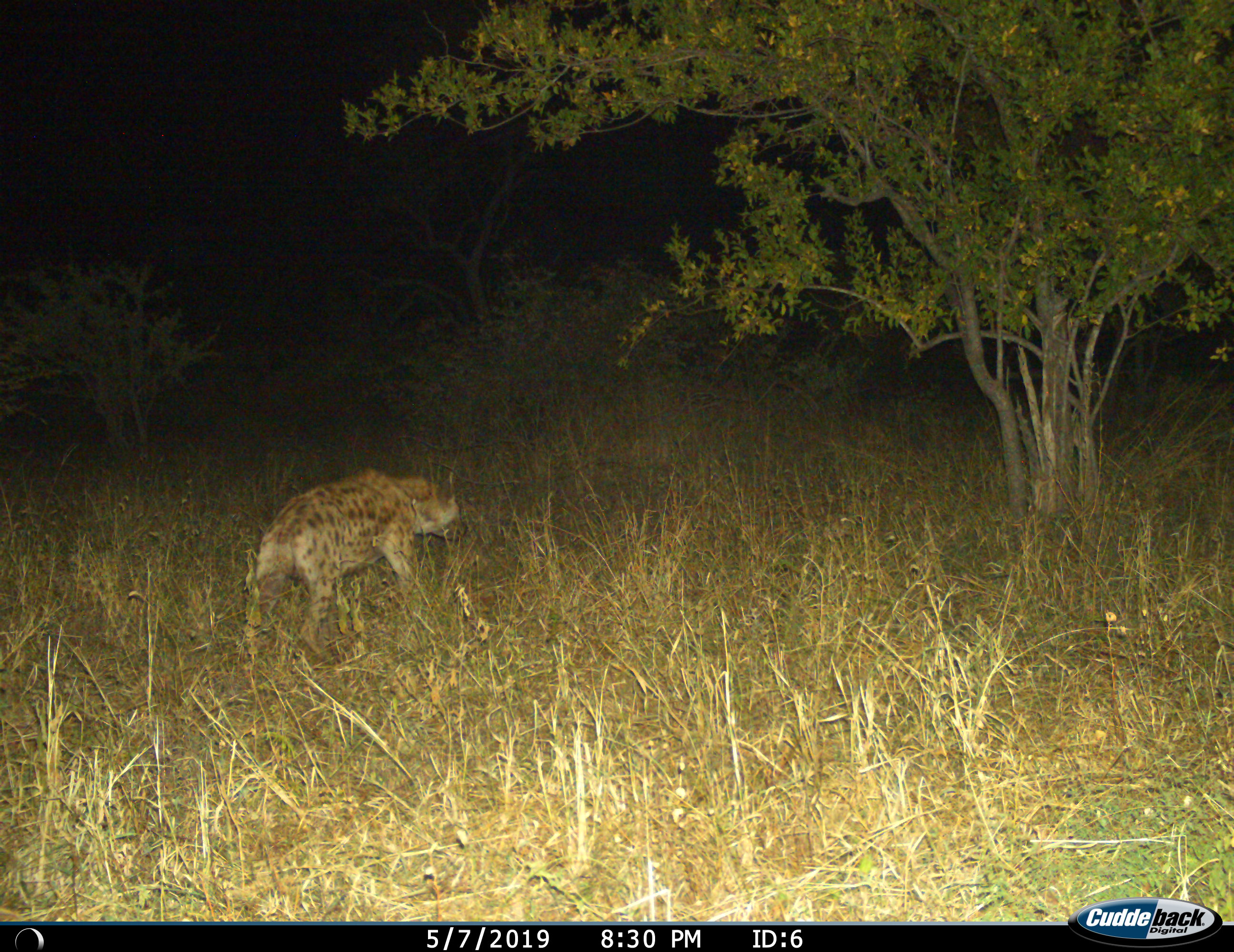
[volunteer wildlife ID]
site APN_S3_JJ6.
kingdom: Animalia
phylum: Chordata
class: Mammalia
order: Carnivora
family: Hyaenidae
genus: Crocuta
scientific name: Crocuta crocuta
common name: spotted hyena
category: hyenaspotted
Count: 1.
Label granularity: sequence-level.